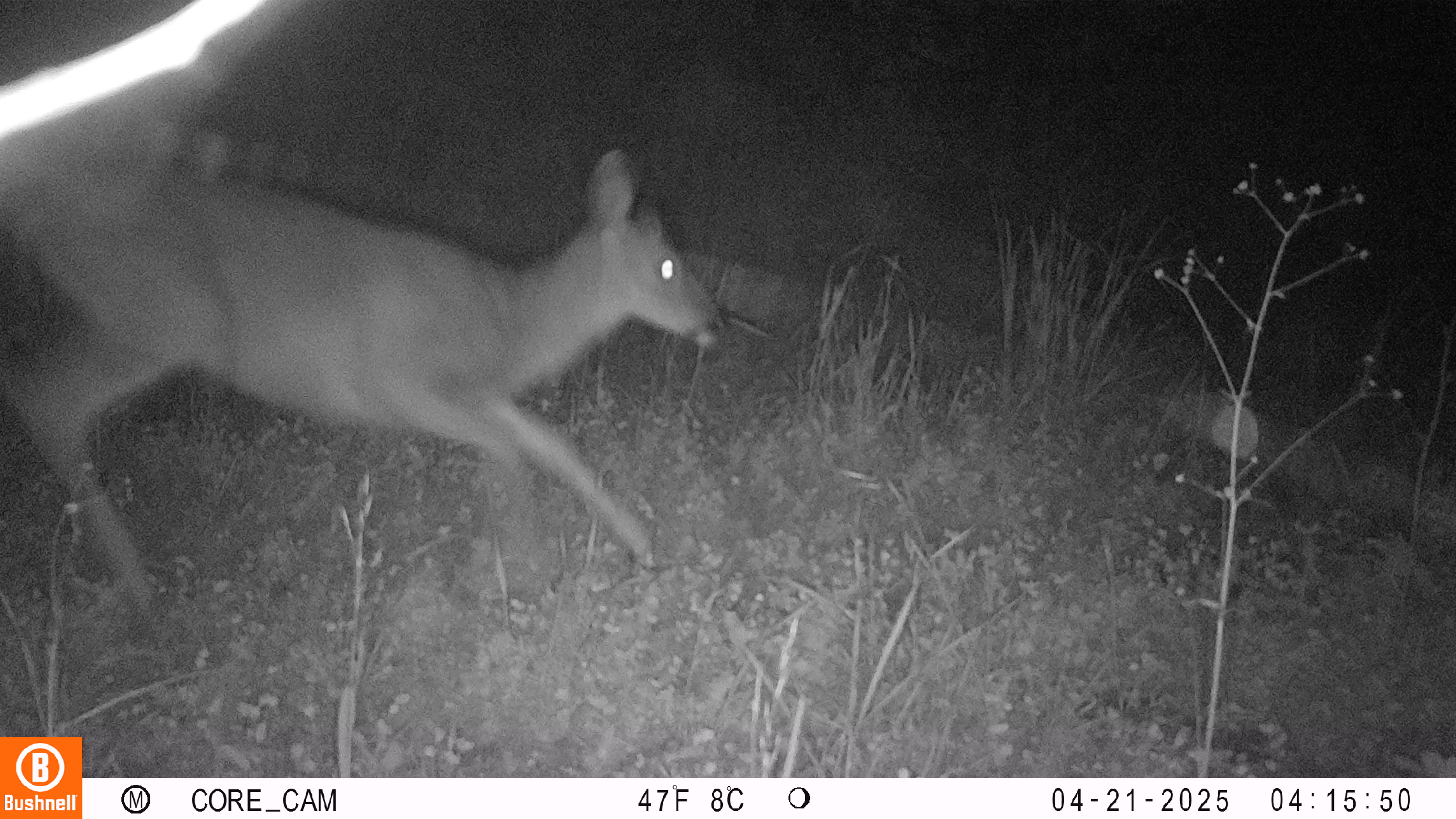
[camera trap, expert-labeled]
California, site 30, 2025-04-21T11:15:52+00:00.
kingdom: Animalia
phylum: Chordata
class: Mammalia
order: Artiodactyla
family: Cervidae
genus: Odocoileus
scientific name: Odocoileus hemionus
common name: mule deer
Mule deer (Odocoileus hemionus).